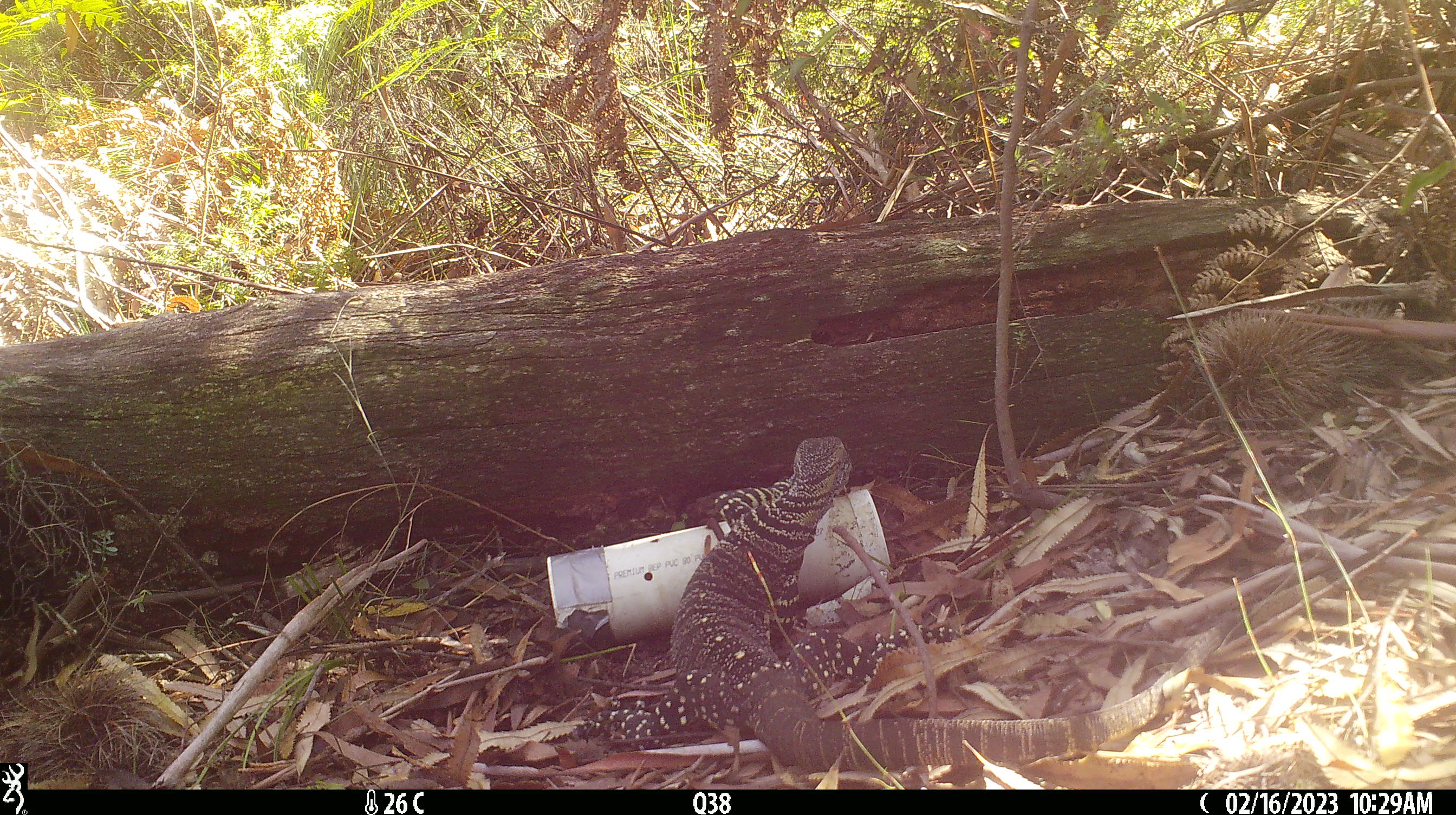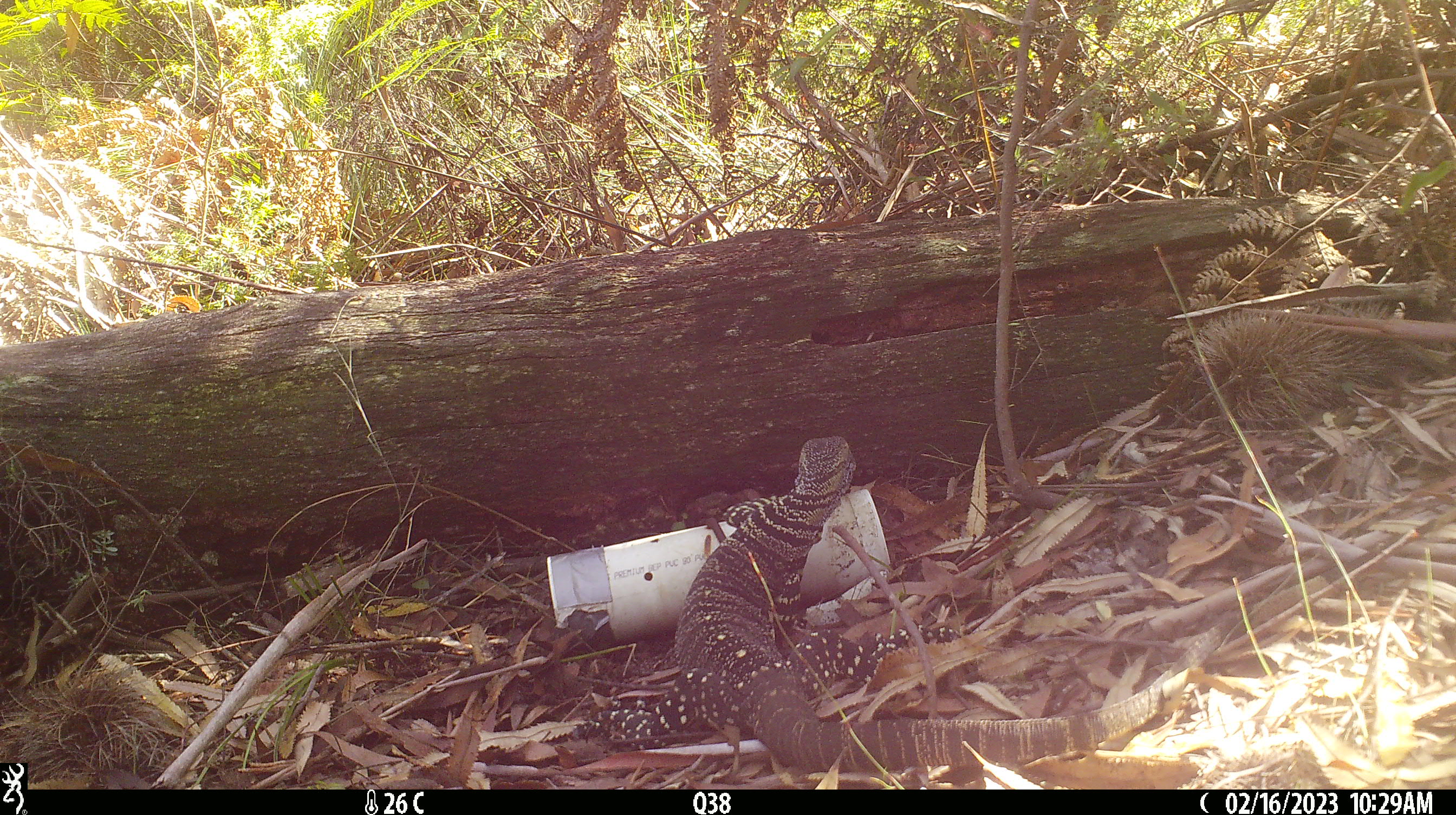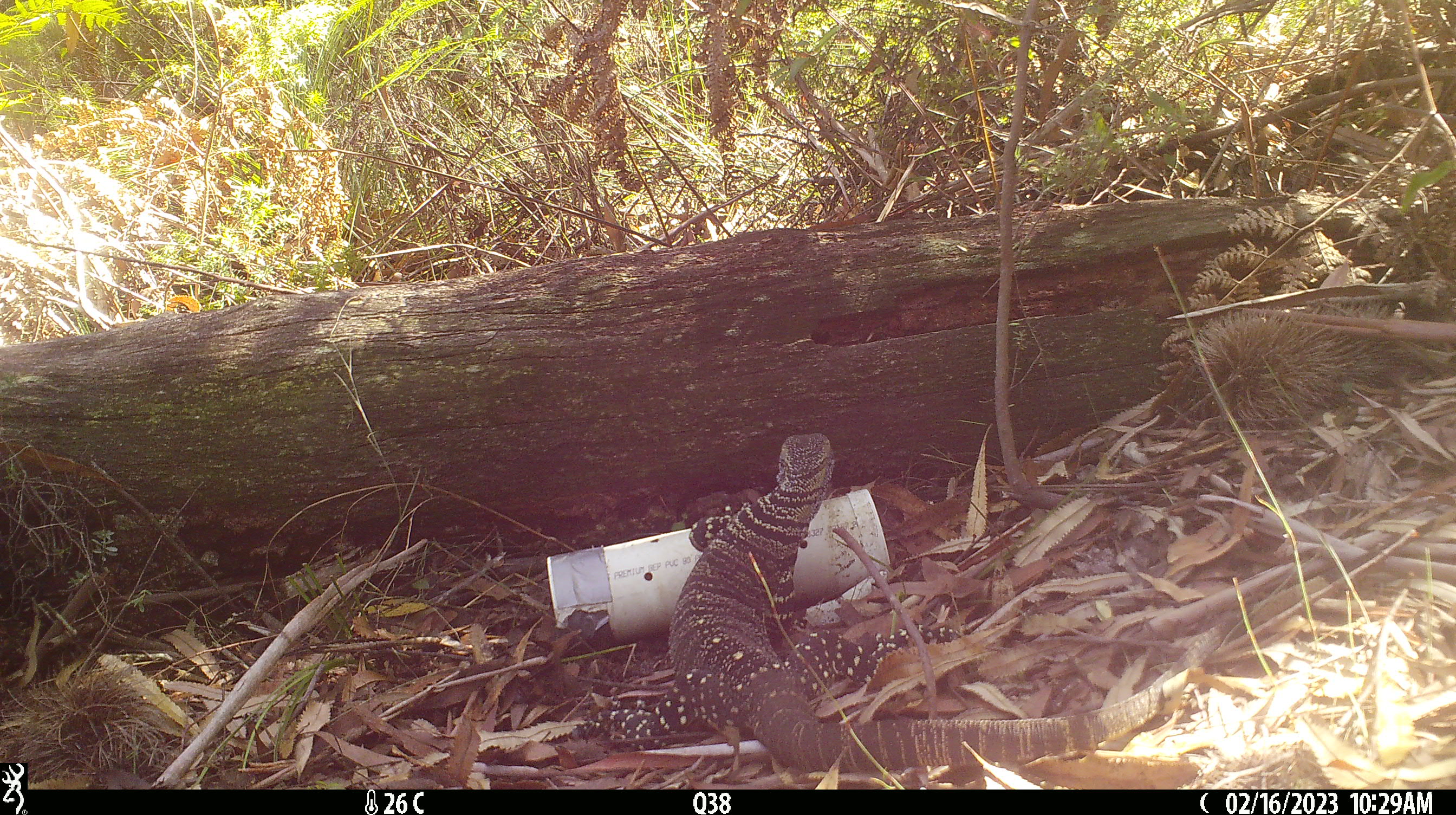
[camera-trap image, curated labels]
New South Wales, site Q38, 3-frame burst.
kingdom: Animalia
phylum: Chordata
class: Reptilia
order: Squamata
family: Varanidae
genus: Varanus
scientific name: Varanus varius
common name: lace monitor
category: goanna